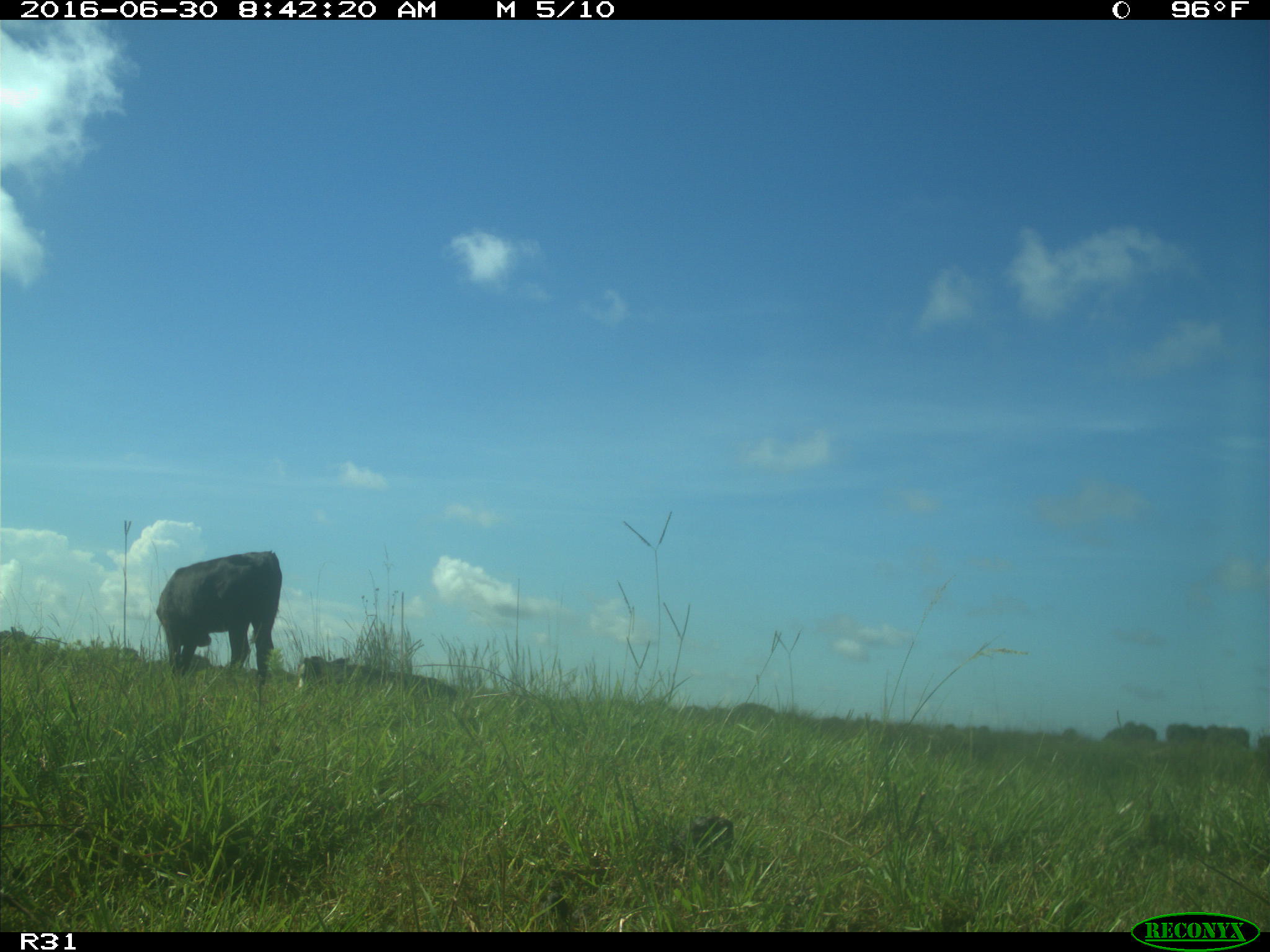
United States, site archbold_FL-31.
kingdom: Animalia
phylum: Chordata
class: Mammalia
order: Artiodactyla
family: Bovidae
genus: Bos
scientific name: Bos taurus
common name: domestic cow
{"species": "Bos taurus (domestic cow)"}